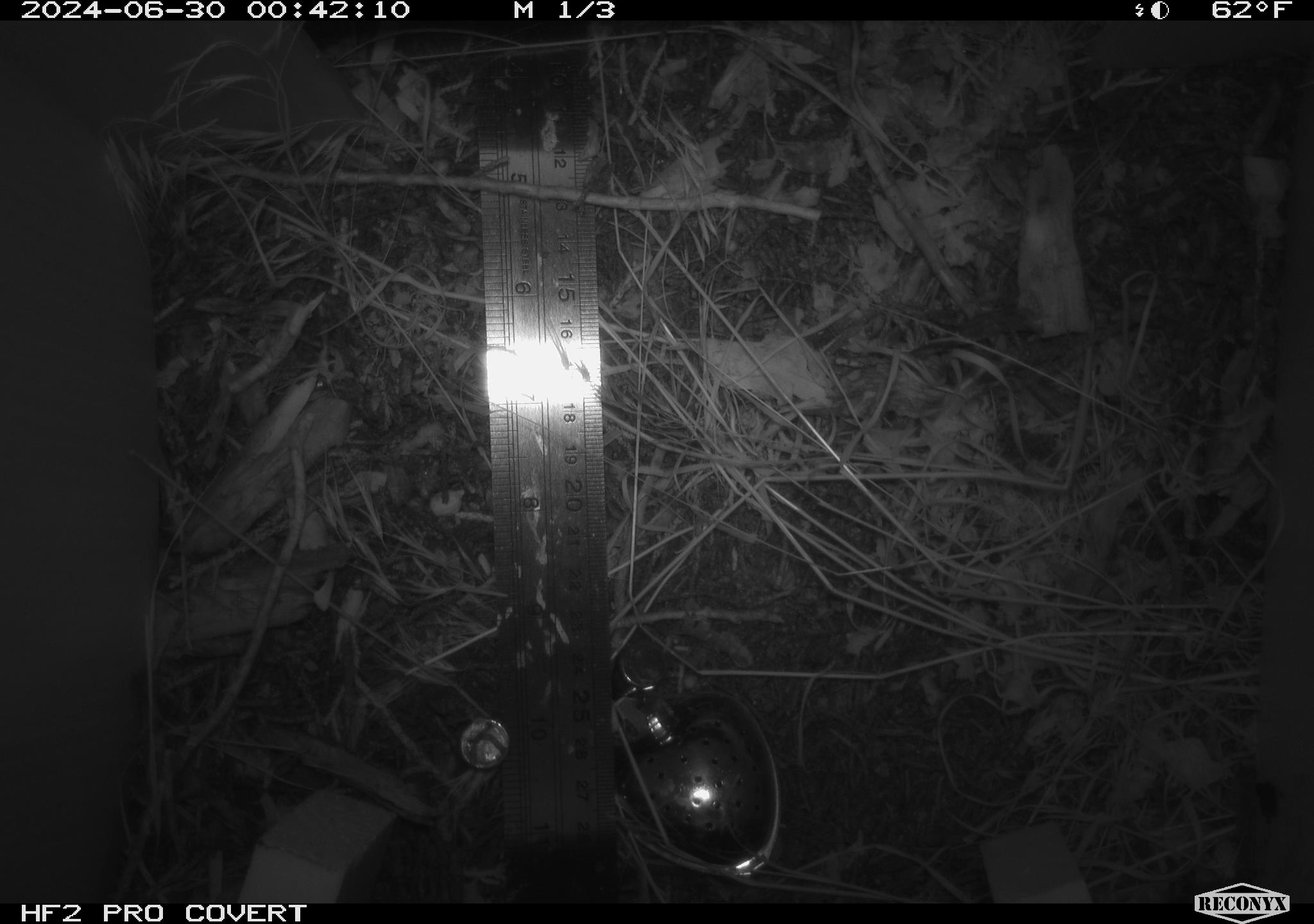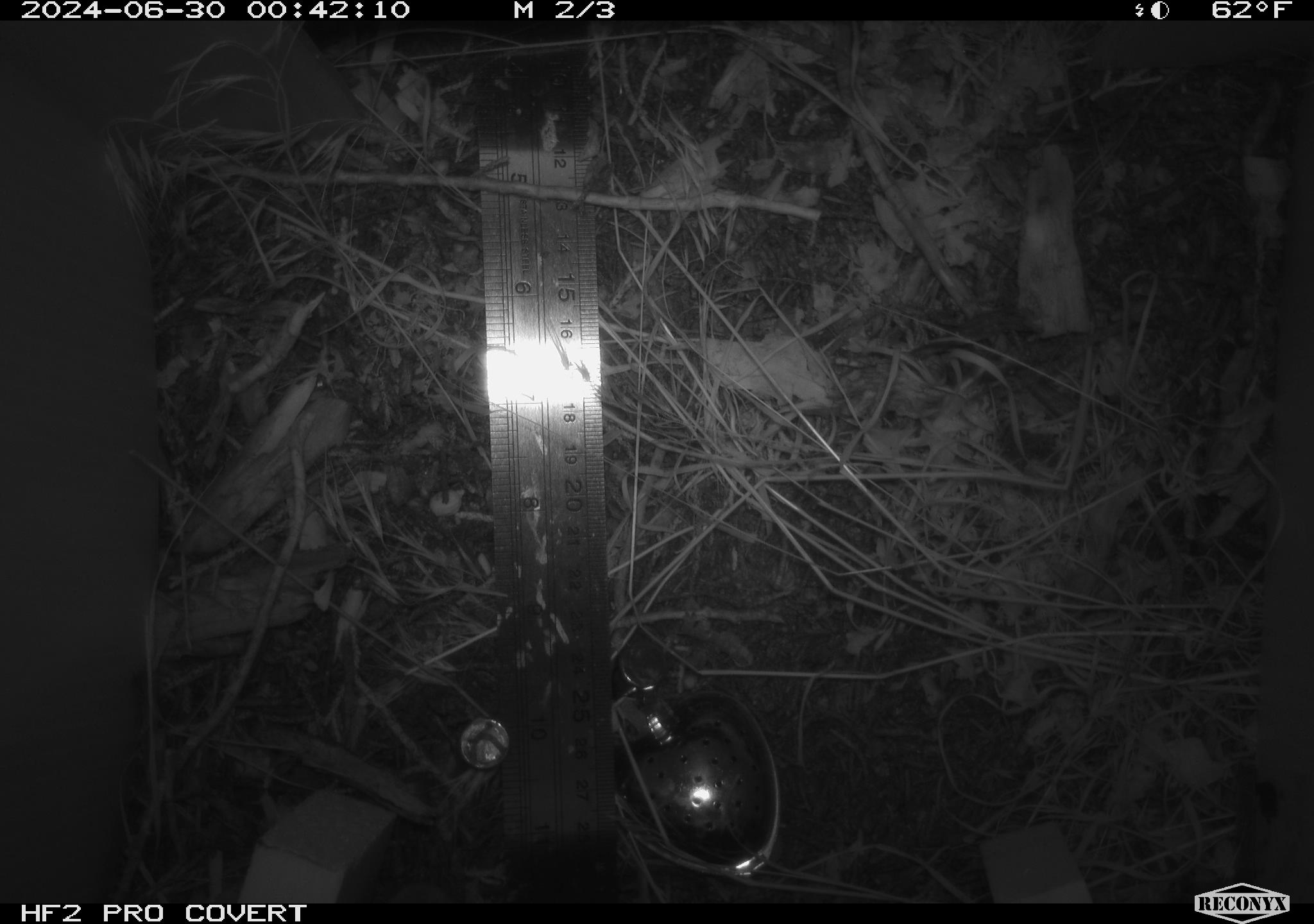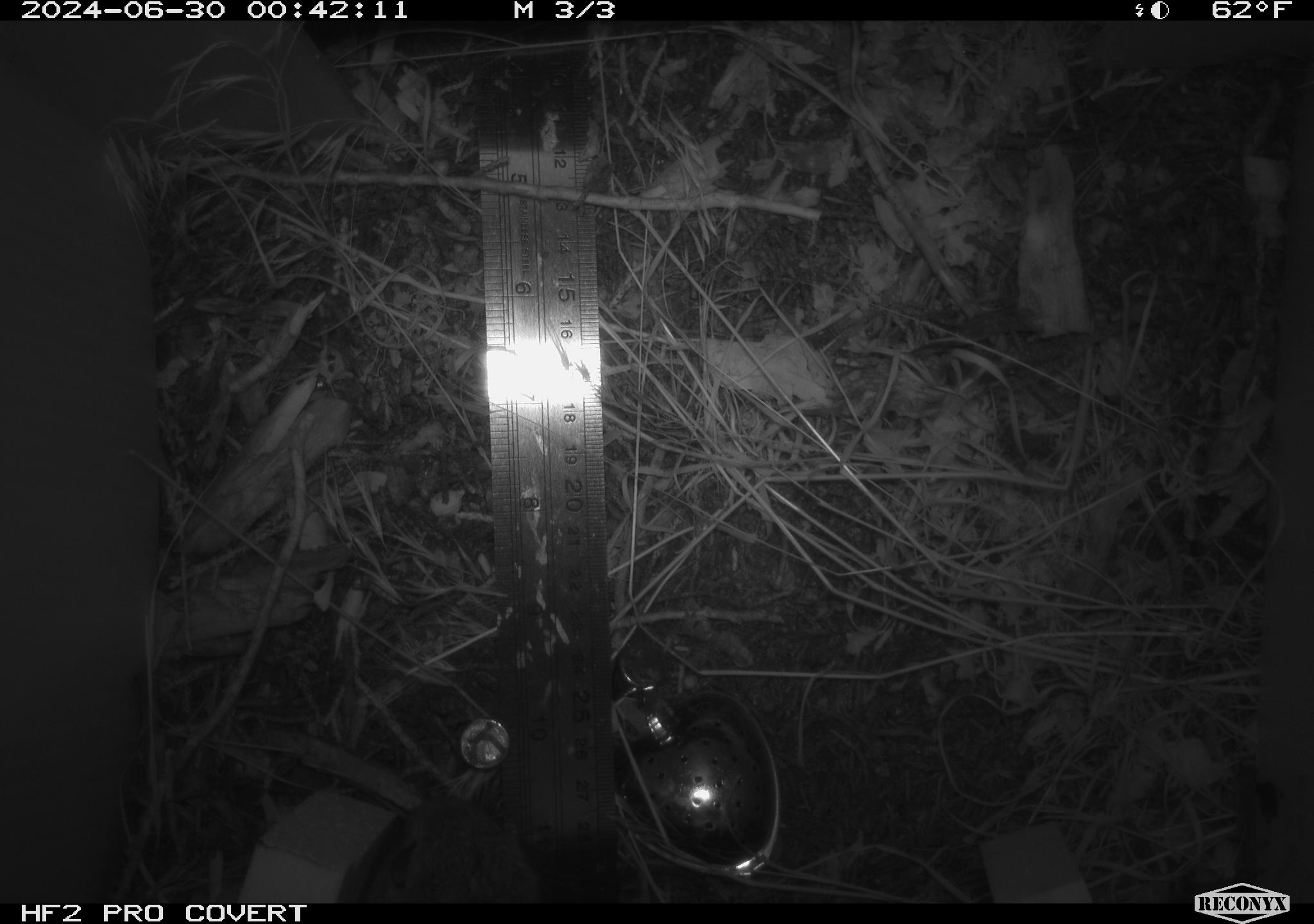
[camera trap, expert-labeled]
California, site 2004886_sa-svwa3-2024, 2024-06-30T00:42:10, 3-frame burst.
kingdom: Animalia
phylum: Chordata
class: Mammalia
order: Rodentia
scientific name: Rodentia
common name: mouse species